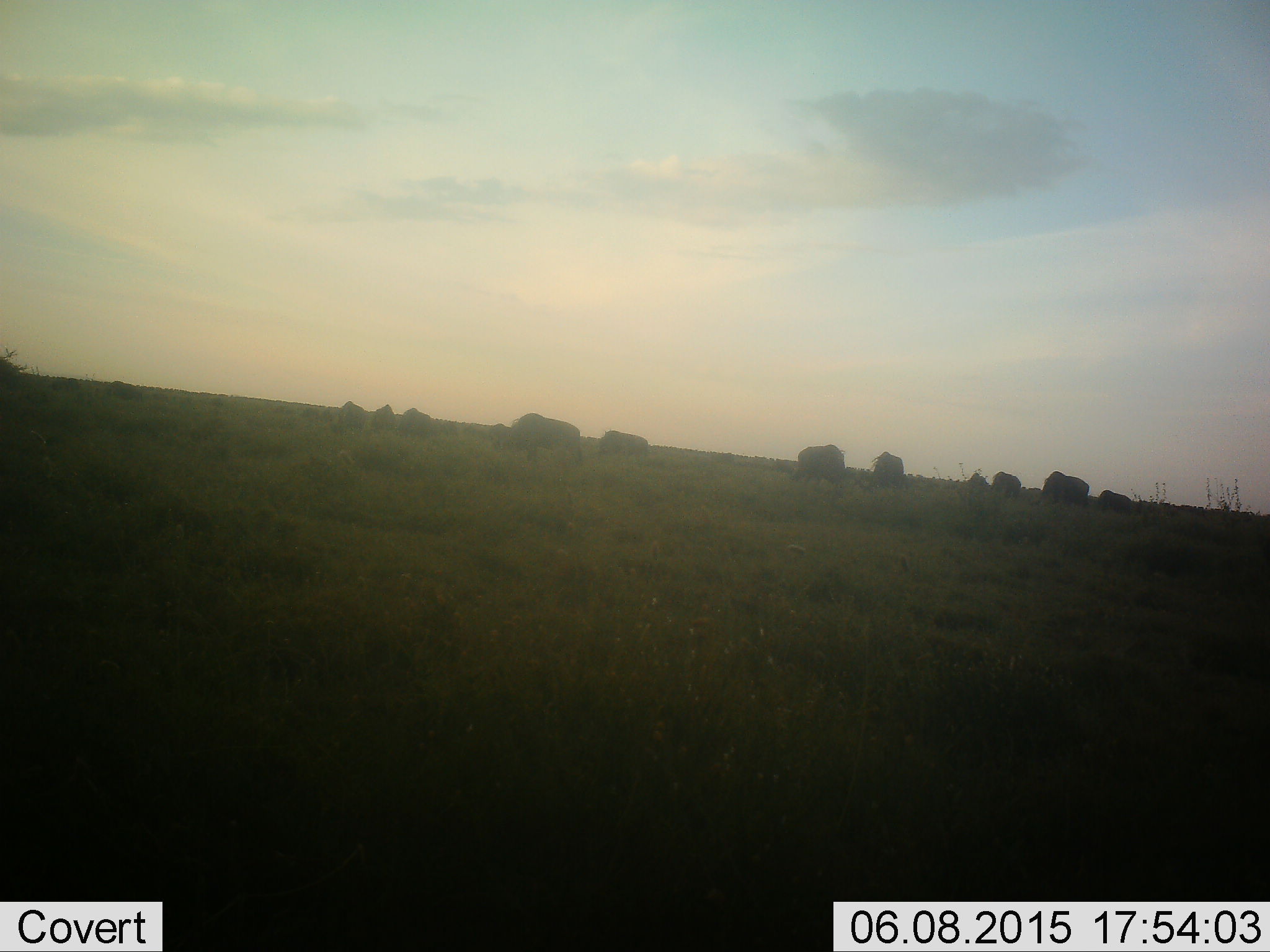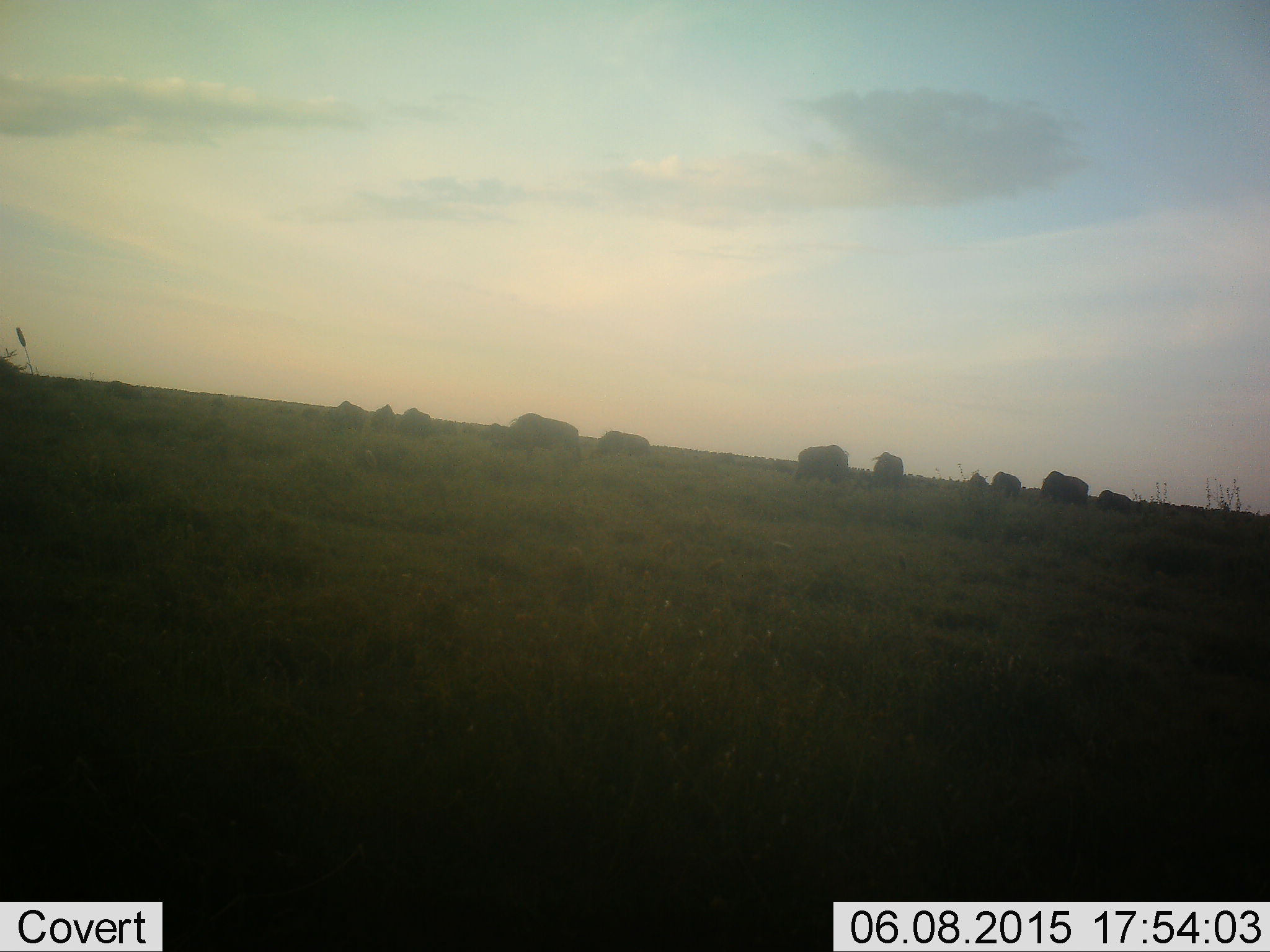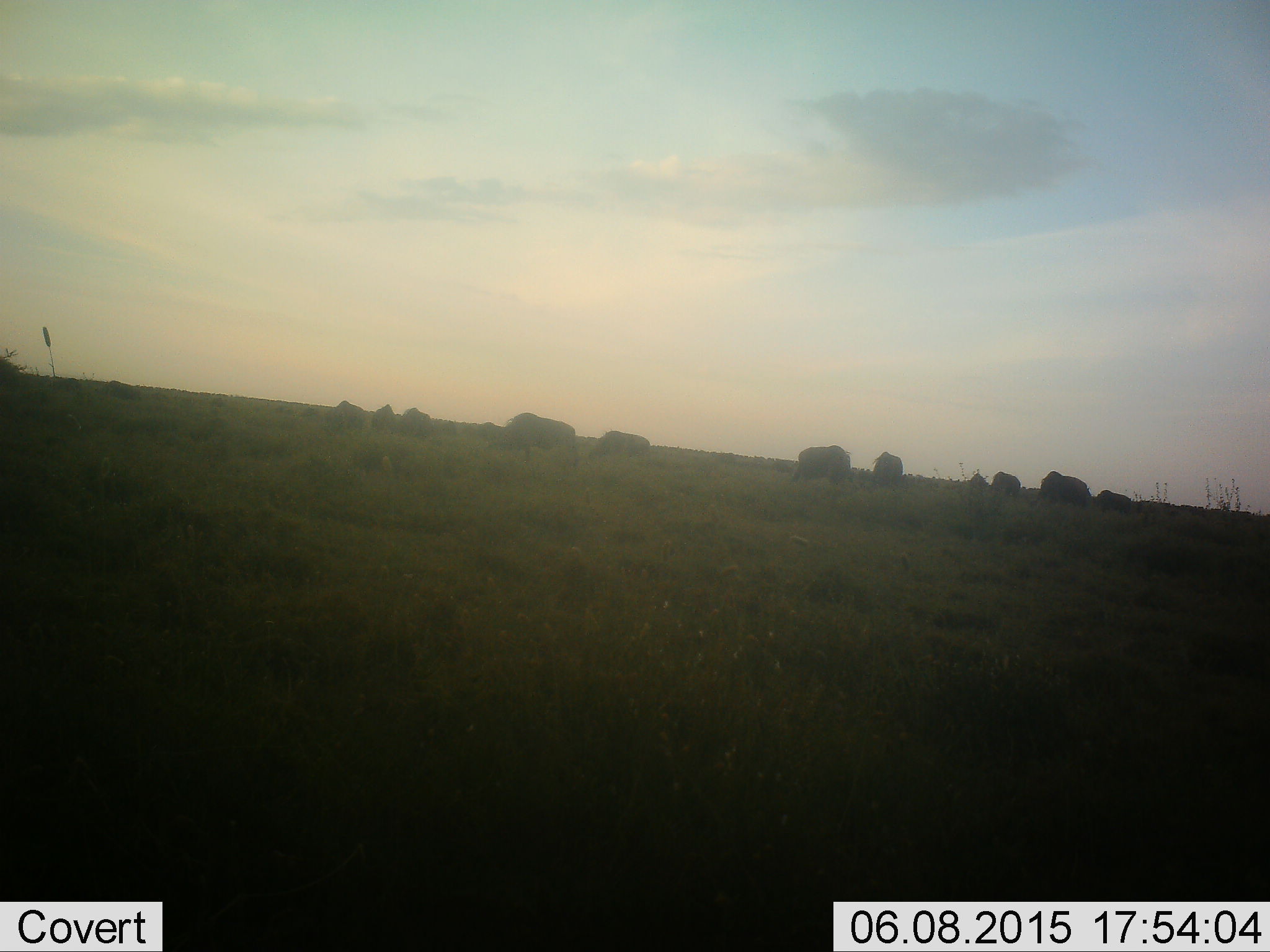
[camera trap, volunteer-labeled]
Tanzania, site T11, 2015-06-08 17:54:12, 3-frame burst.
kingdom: Animalia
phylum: Chordata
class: Mammalia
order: Artiodactyla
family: Bovidae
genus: Connochaetes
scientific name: Connochaetes taurinus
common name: blue wildebeest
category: wildebeest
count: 11-50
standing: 60%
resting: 10%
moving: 10%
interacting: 0%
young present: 0%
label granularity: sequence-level